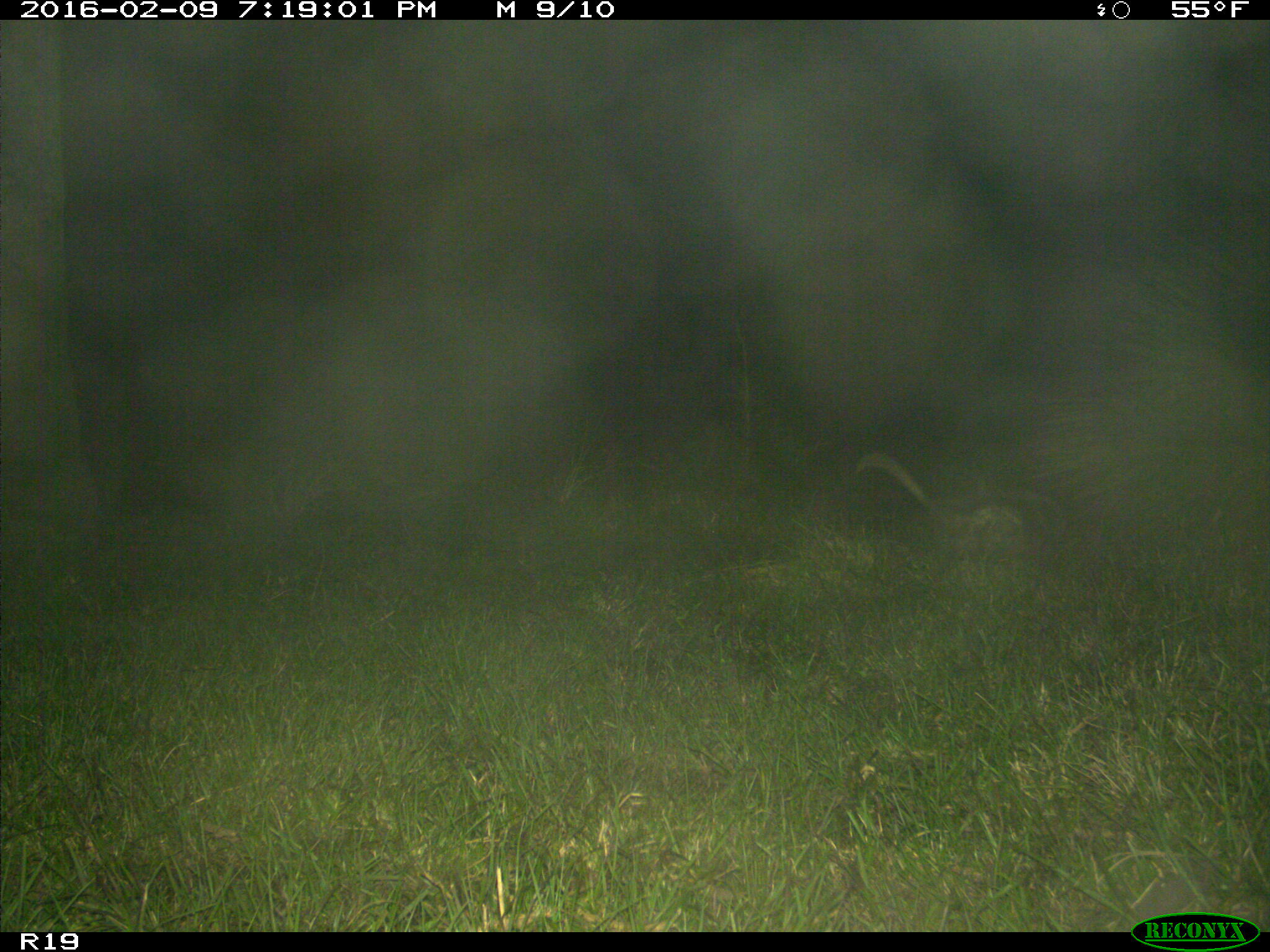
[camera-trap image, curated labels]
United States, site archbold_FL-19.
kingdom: Animalia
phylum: Chordata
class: Mammalia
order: Didelphimorphia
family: Didelphidae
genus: Didelphis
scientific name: Didelphis virginiana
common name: virginia opossum